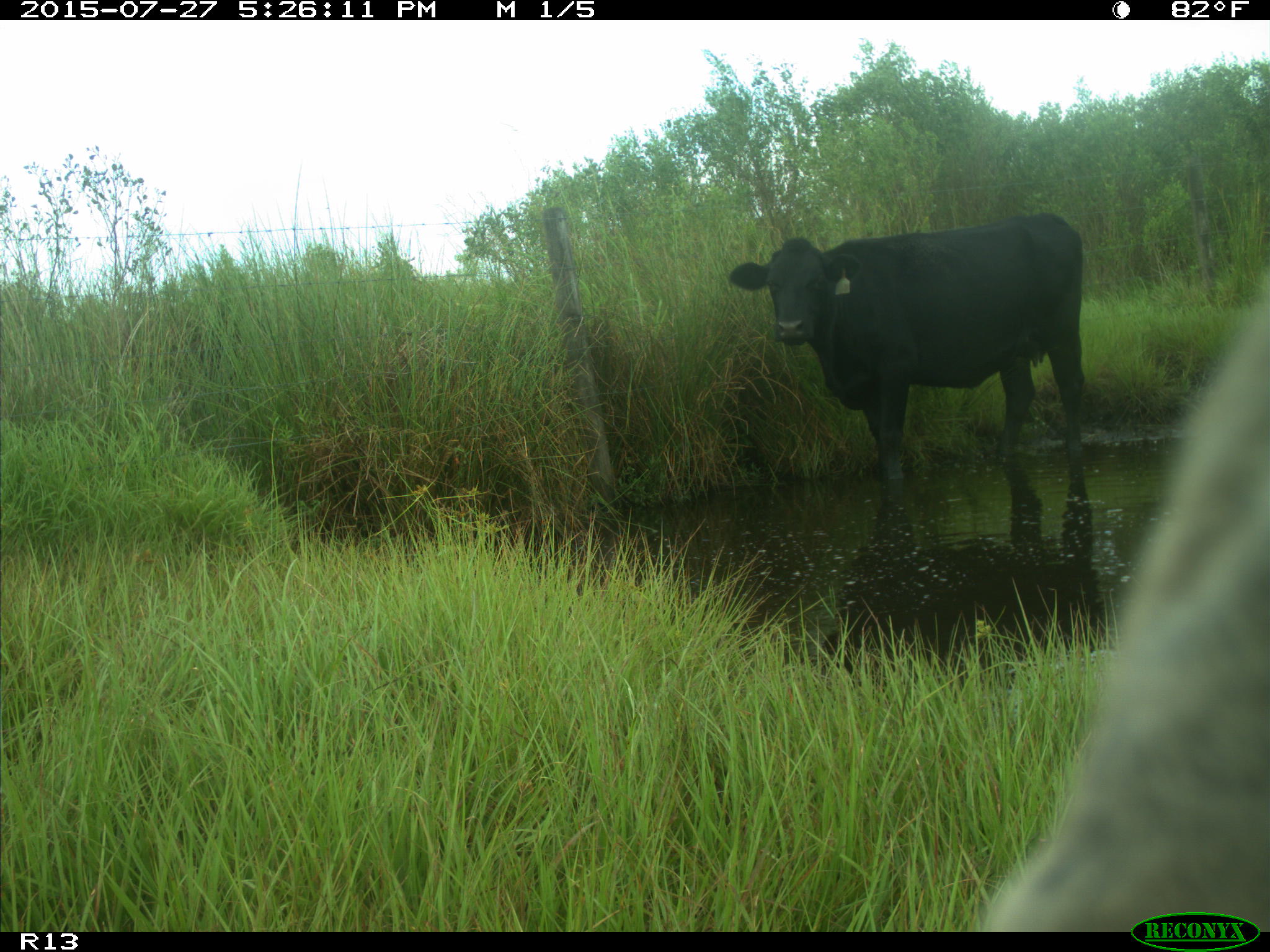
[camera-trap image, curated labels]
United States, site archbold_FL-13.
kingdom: Animalia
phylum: Chordata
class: Mammalia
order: Artiodactyla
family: Bovidae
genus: Bos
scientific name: Bos taurus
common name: domestic cow